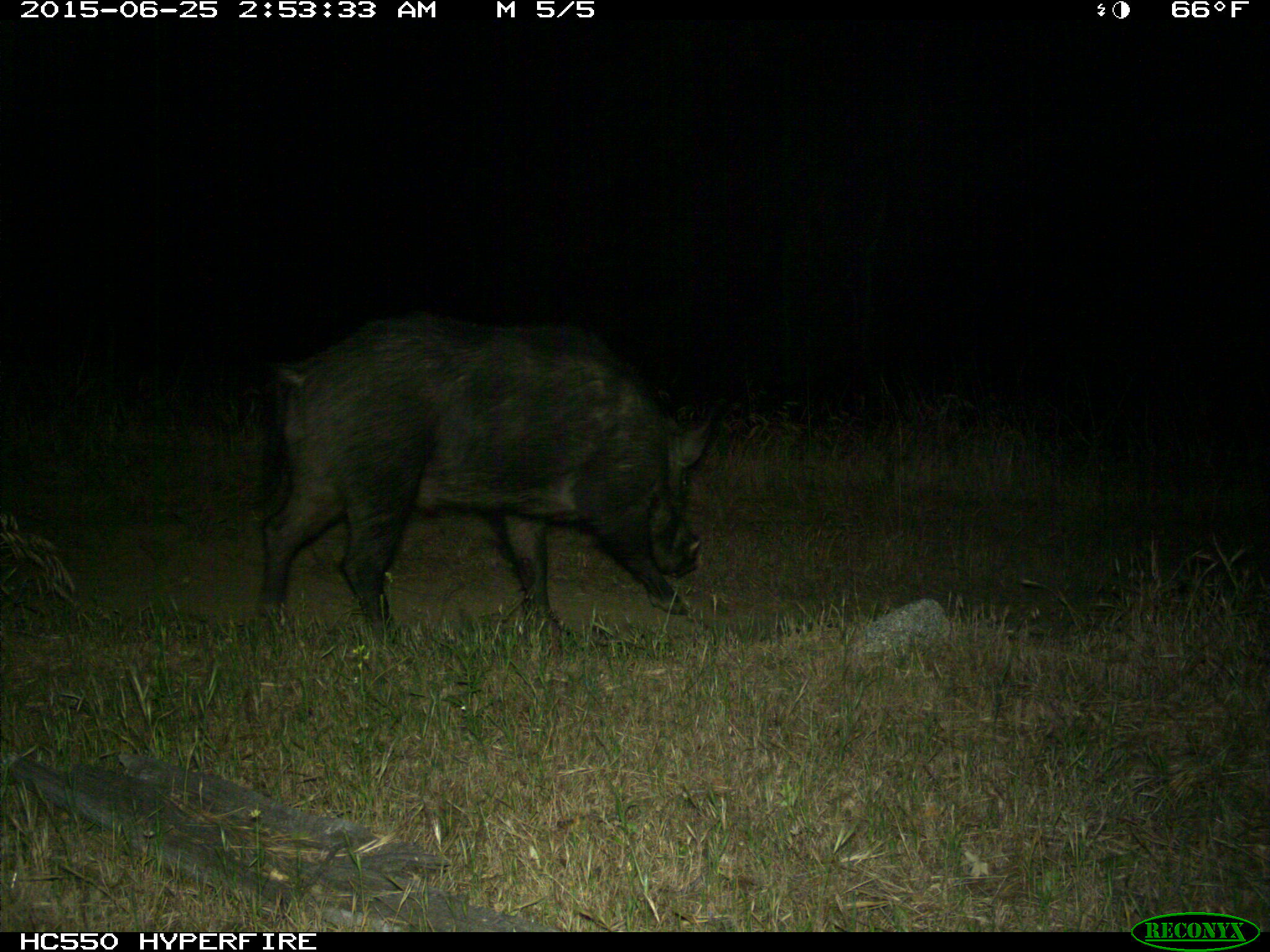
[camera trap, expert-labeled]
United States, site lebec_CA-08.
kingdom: Animalia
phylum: Chordata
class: Mammalia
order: Artiodactyla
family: Suidae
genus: Sus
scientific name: Sus scrofa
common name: wild boar